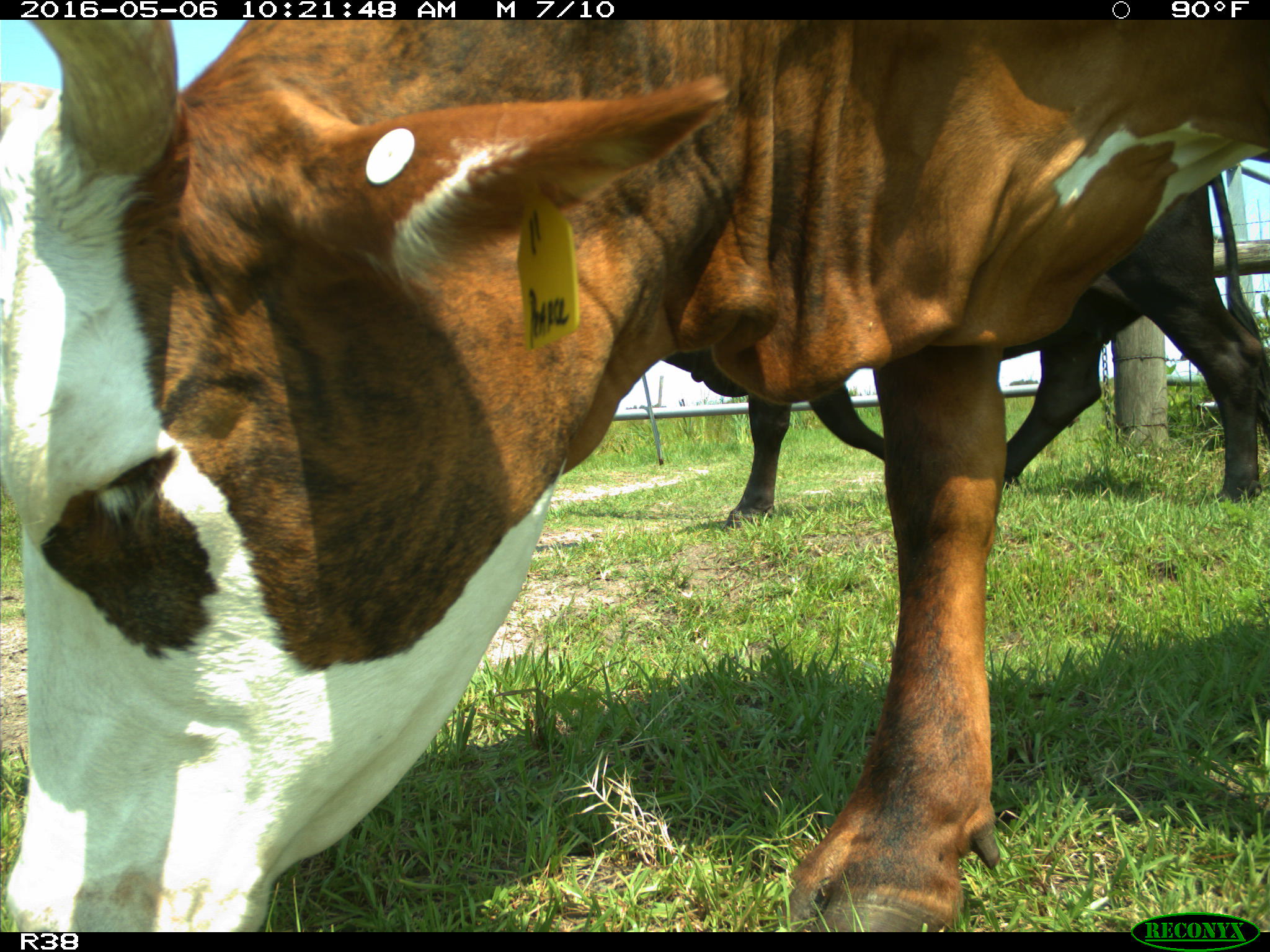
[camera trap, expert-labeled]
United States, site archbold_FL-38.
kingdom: Animalia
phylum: Chordata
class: Mammalia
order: Artiodactyla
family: Bovidae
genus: Bos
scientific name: Bos taurus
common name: domestic cow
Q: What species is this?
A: Bos taurus (domestic cow).